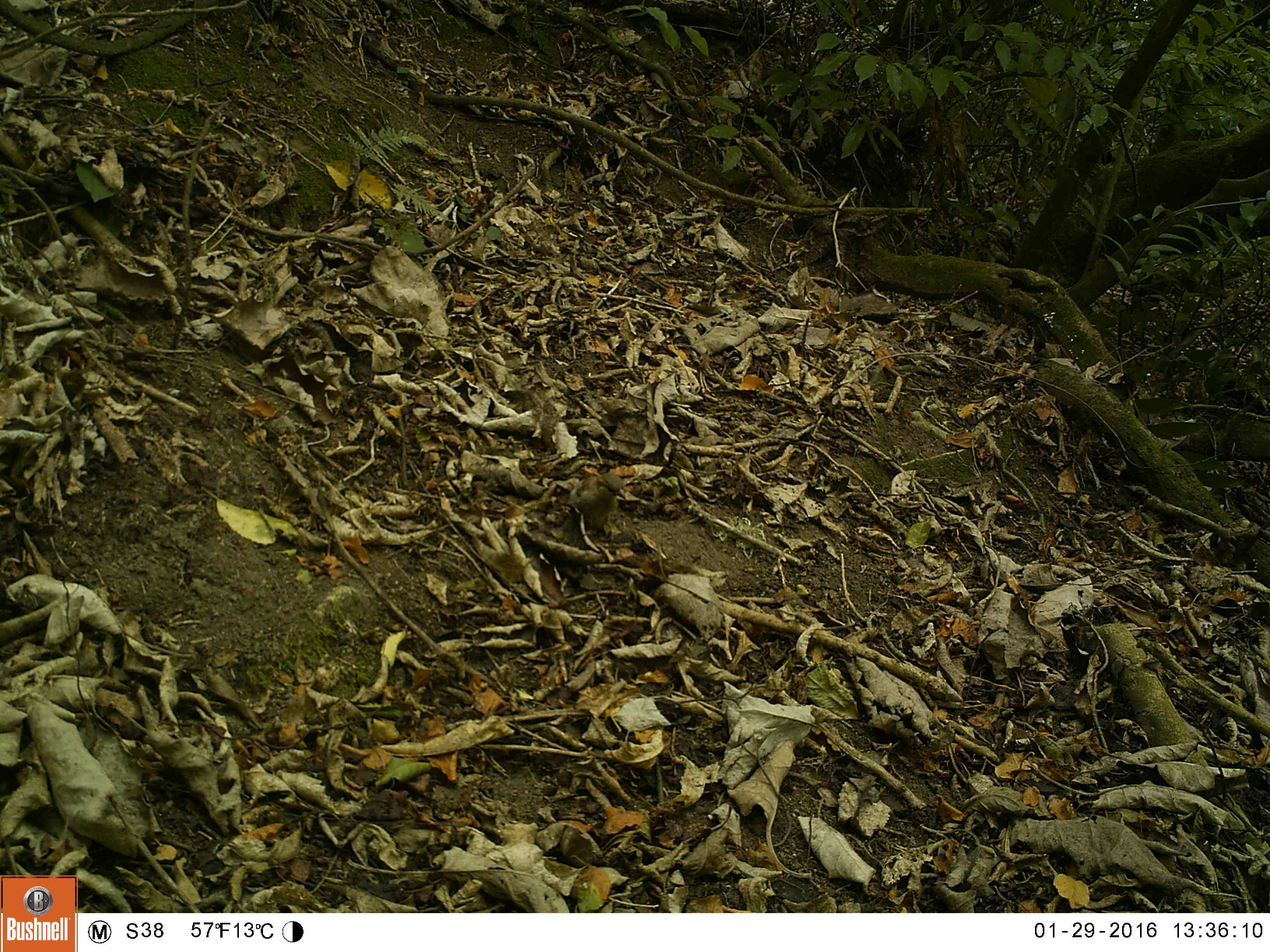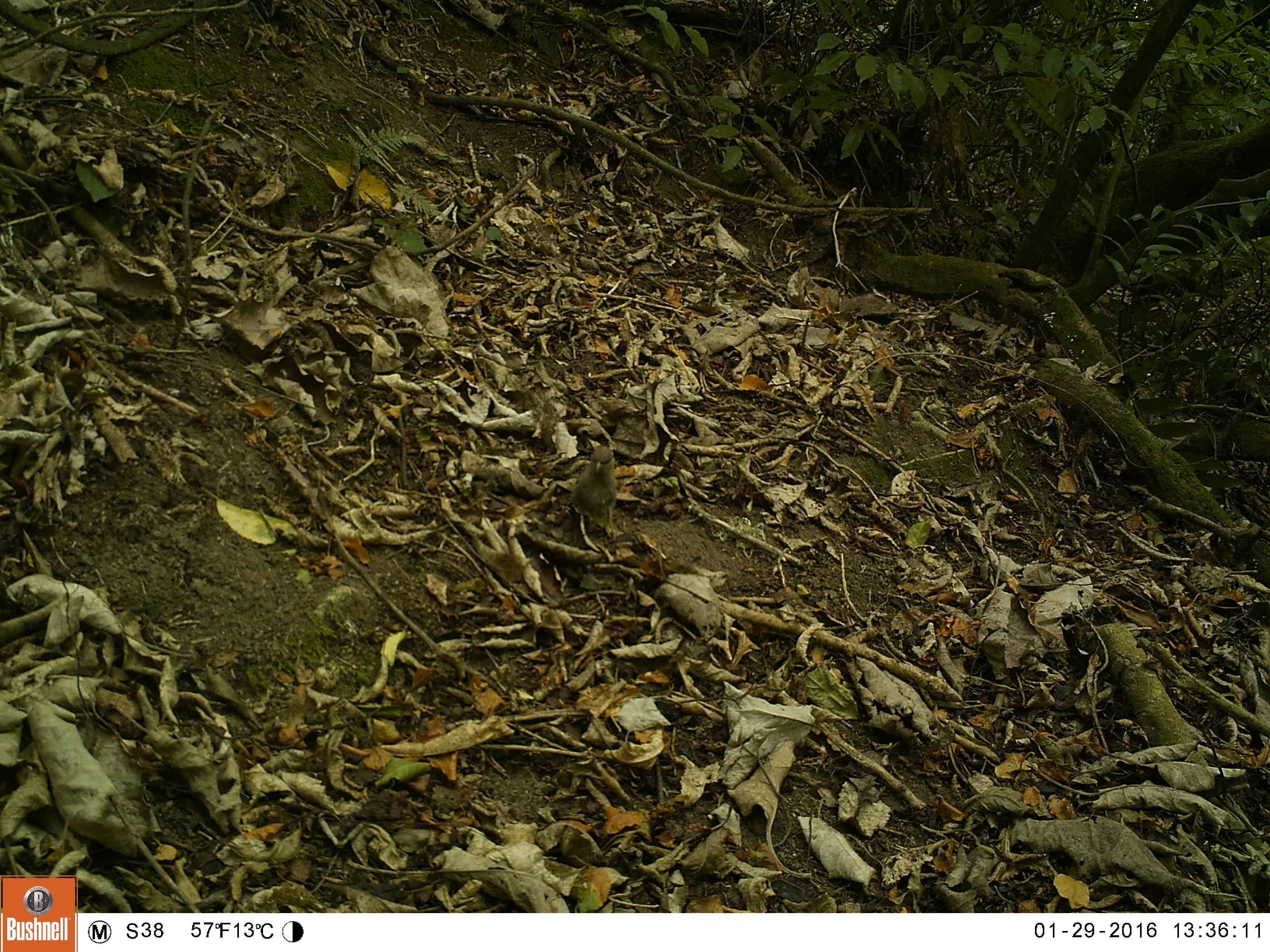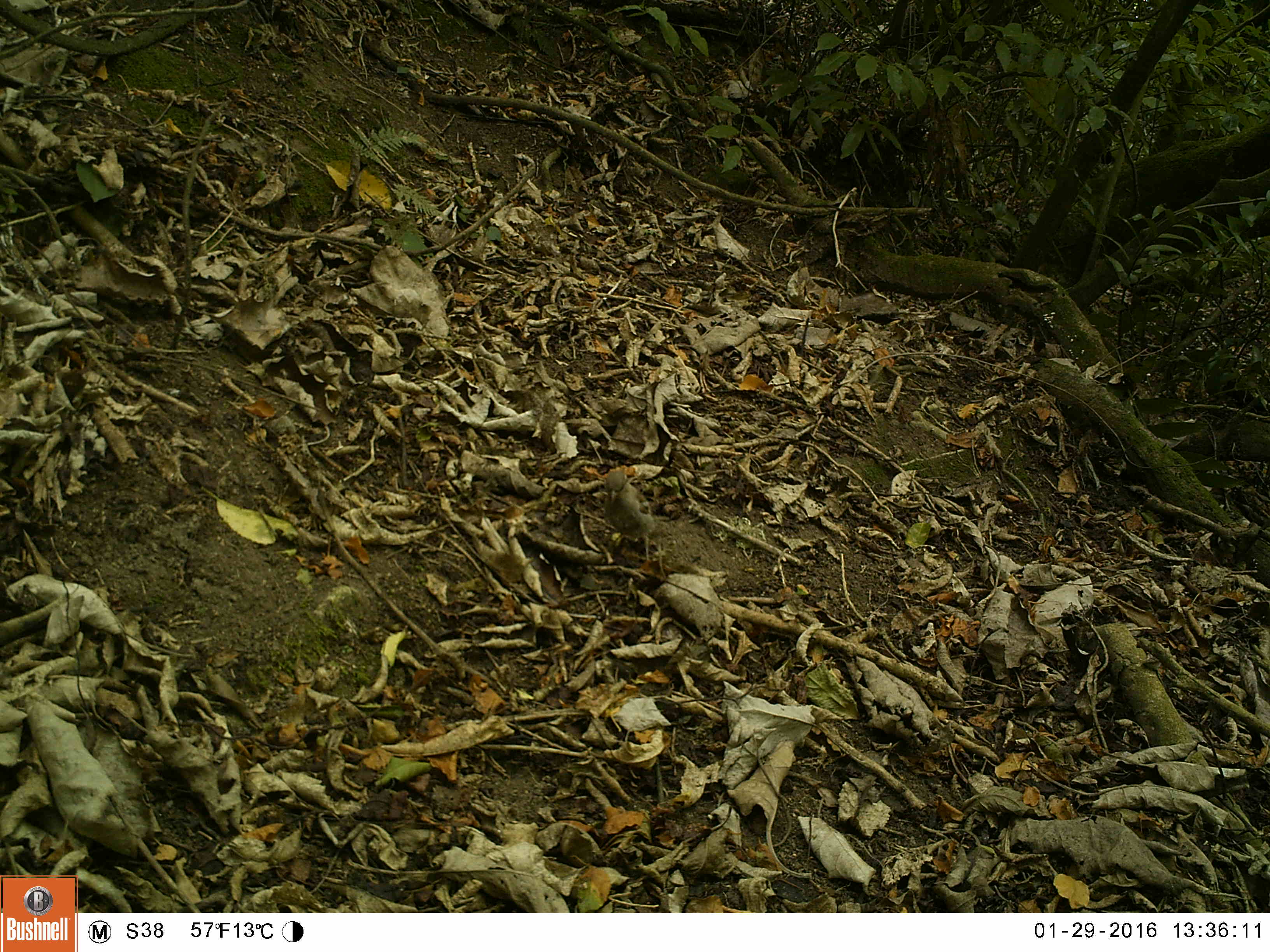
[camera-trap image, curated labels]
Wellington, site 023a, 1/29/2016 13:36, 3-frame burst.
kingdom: Animalia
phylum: Chordata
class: Aves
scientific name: Aves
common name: bird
Bird (Aves).